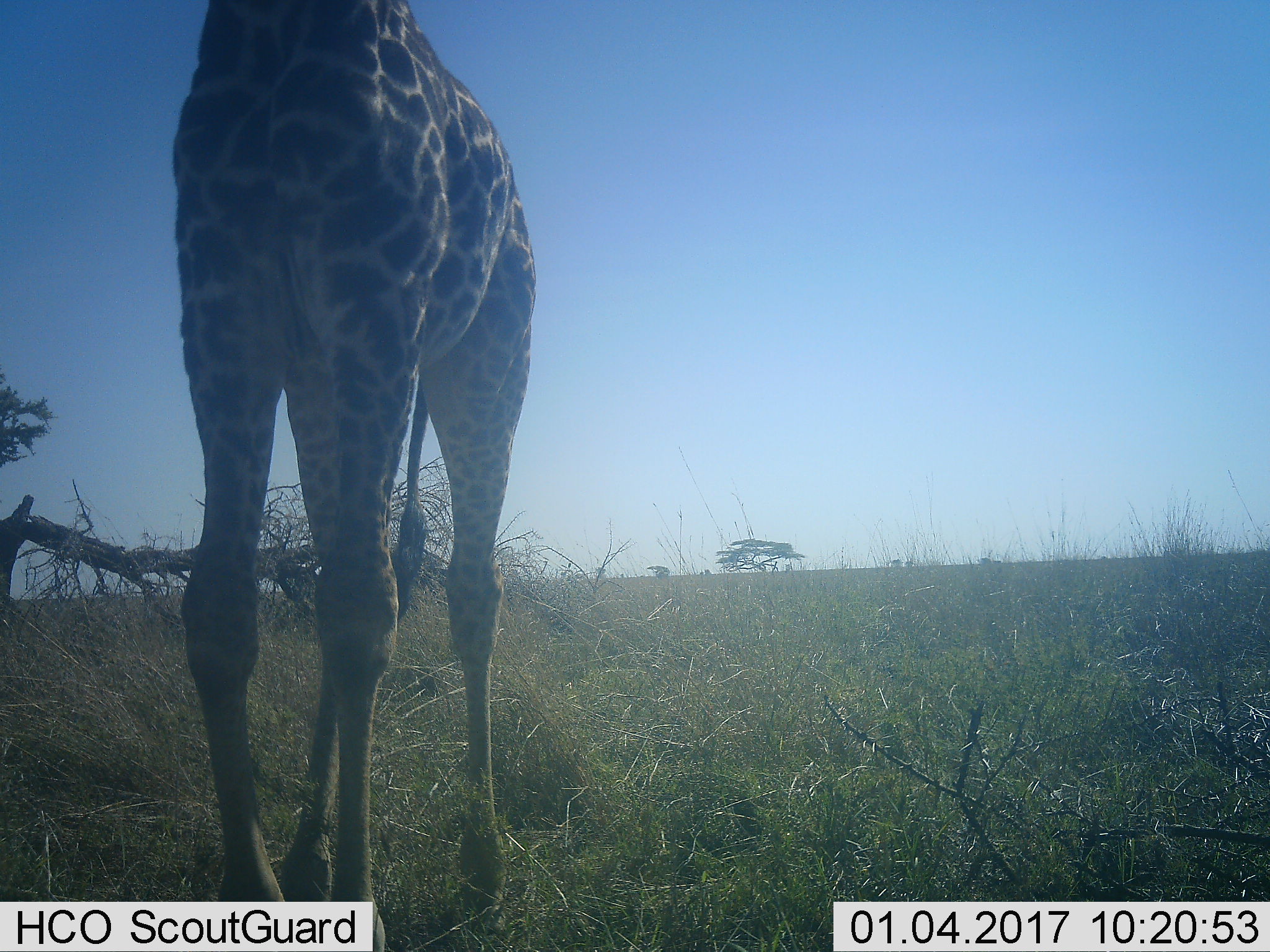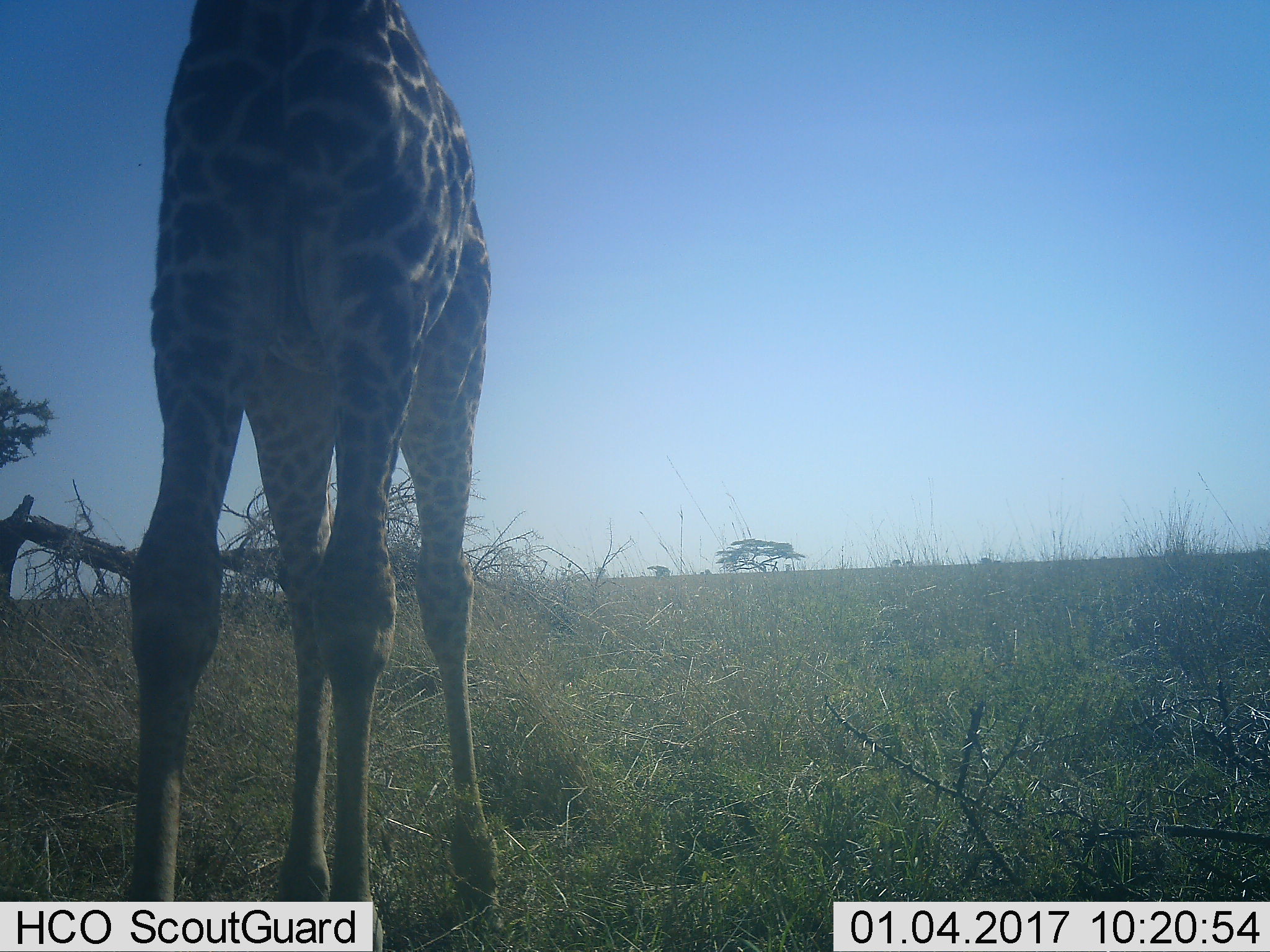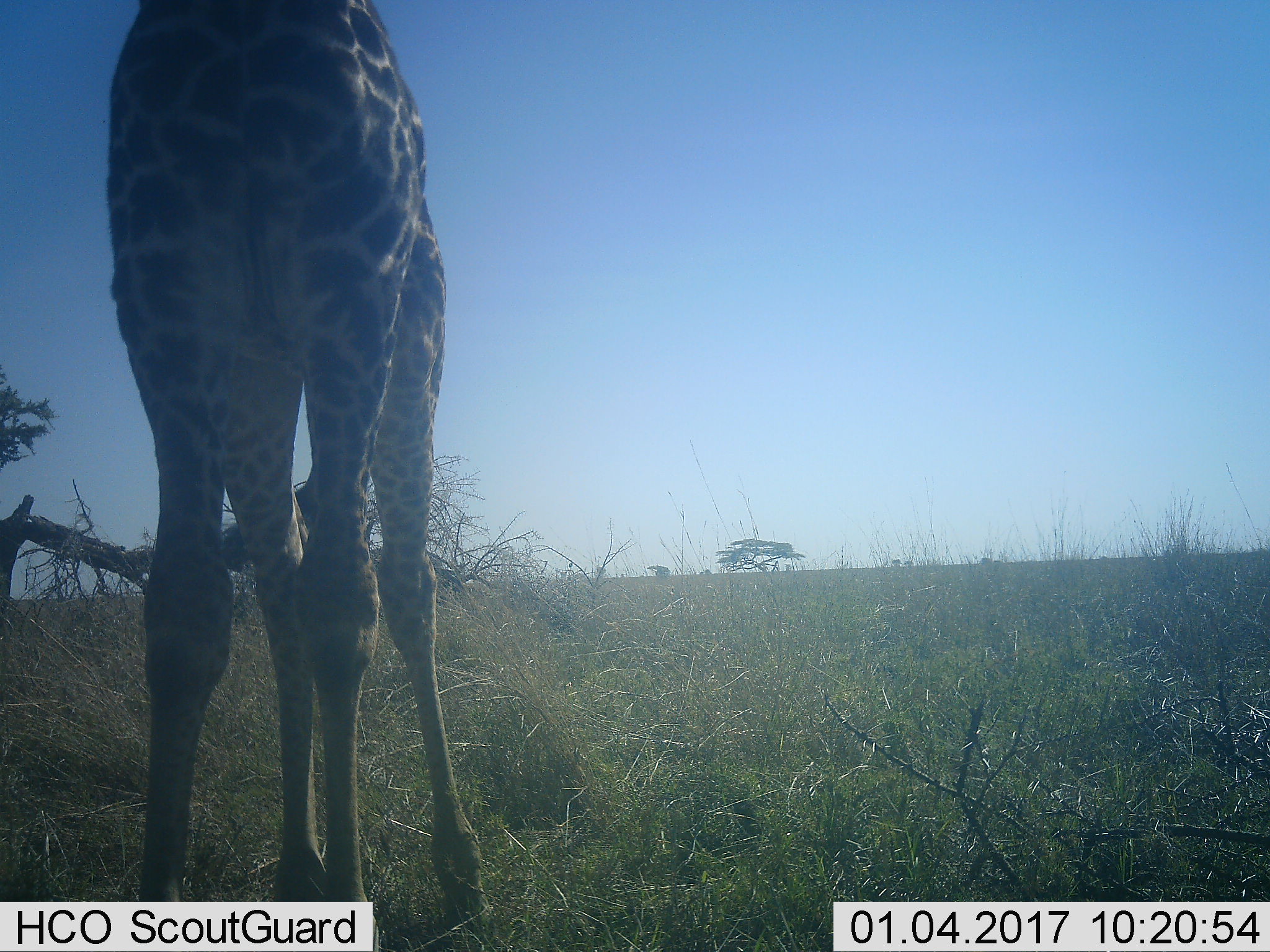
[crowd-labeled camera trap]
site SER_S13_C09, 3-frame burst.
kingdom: Animalia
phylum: Chordata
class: Mammalia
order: Artiodactyla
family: Giraffidae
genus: Giraffa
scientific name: Giraffa camelopardalis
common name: giraffe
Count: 1.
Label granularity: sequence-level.